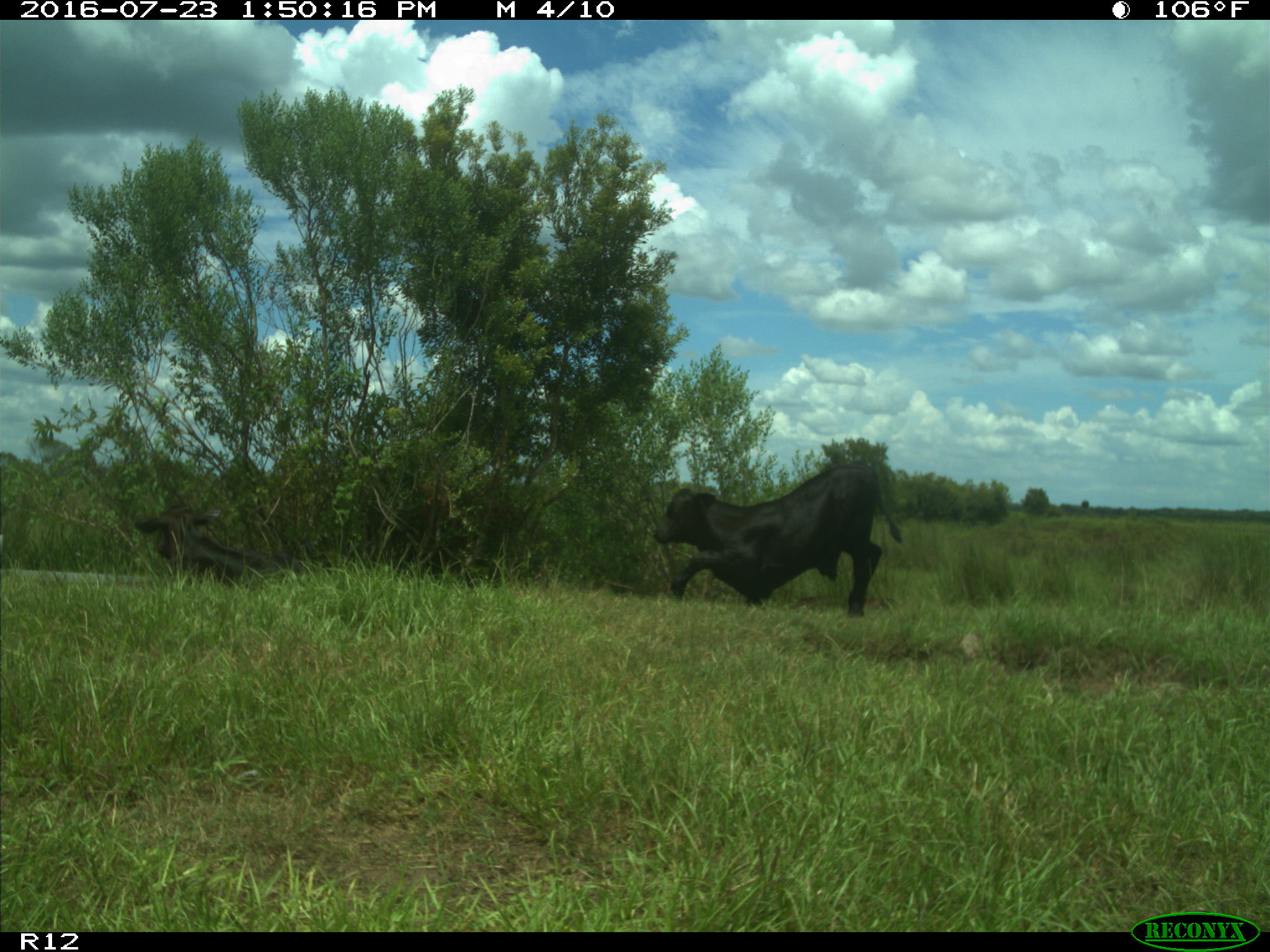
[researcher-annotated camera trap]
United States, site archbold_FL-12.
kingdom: Animalia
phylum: Chordata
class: Mammalia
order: Artiodactyla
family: Bovidae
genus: Bos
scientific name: Bos taurus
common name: domestic cow